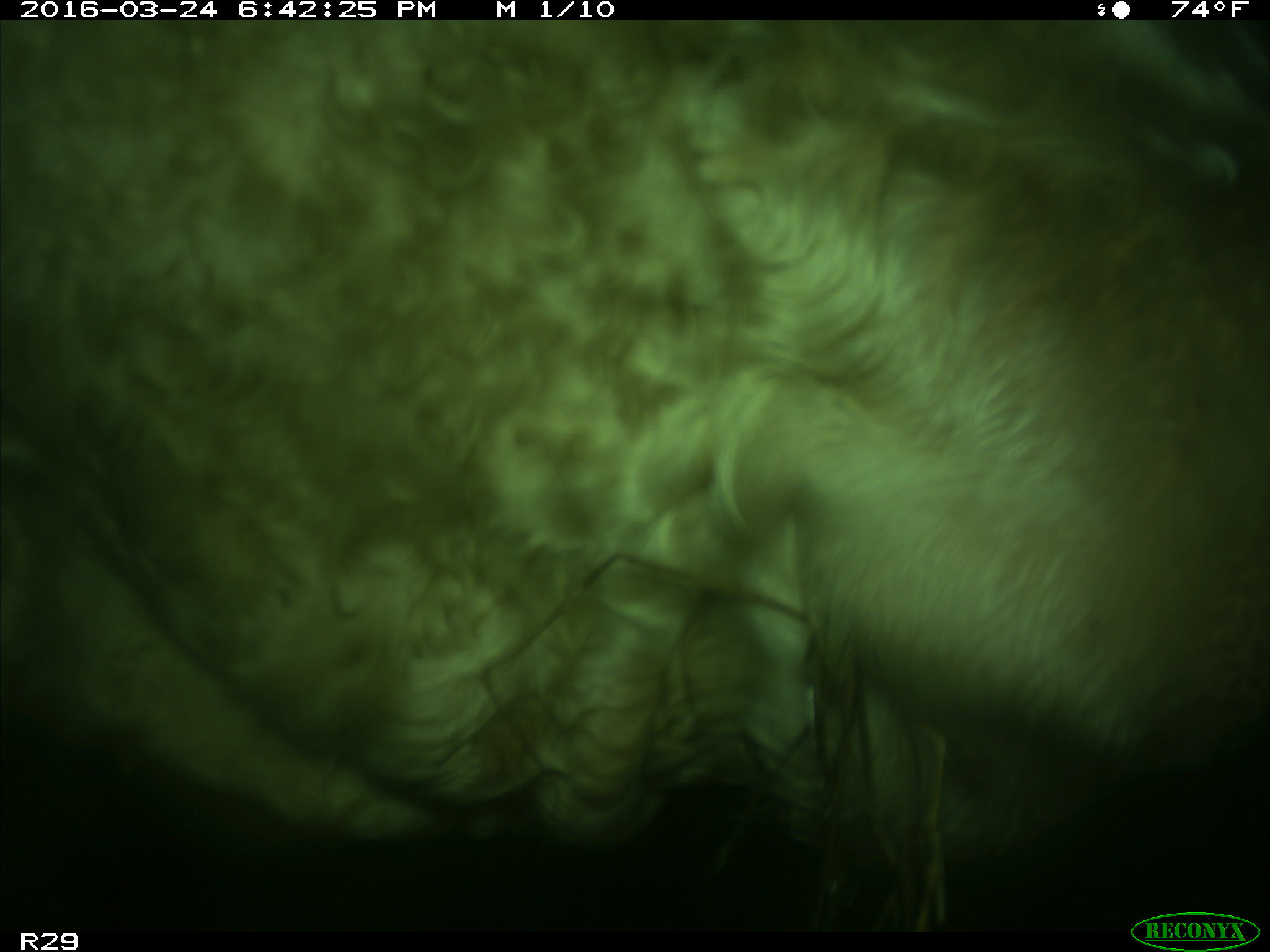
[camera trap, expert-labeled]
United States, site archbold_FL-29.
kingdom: Animalia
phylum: Chordata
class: Mammalia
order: Artiodactyla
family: Bovidae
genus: Bos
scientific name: Bos taurus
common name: domestic cow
Bos taurus (domestic cow).